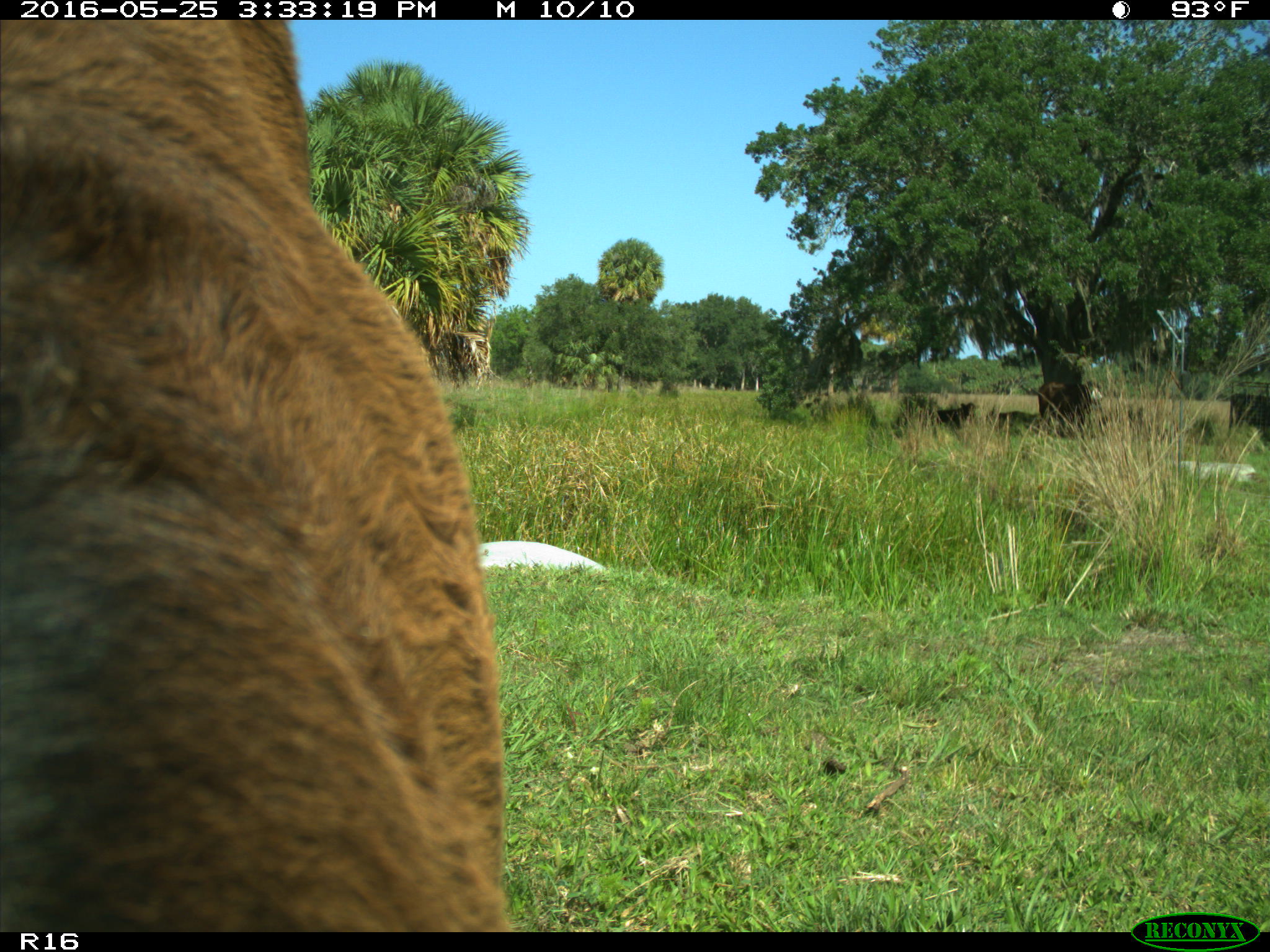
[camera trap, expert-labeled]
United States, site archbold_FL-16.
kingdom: Animalia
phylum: Chordata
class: Mammalia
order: Artiodactyla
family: Bovidae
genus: Bos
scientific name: Bos taurus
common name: domestic cow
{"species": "Bos taurus (domestic cow)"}